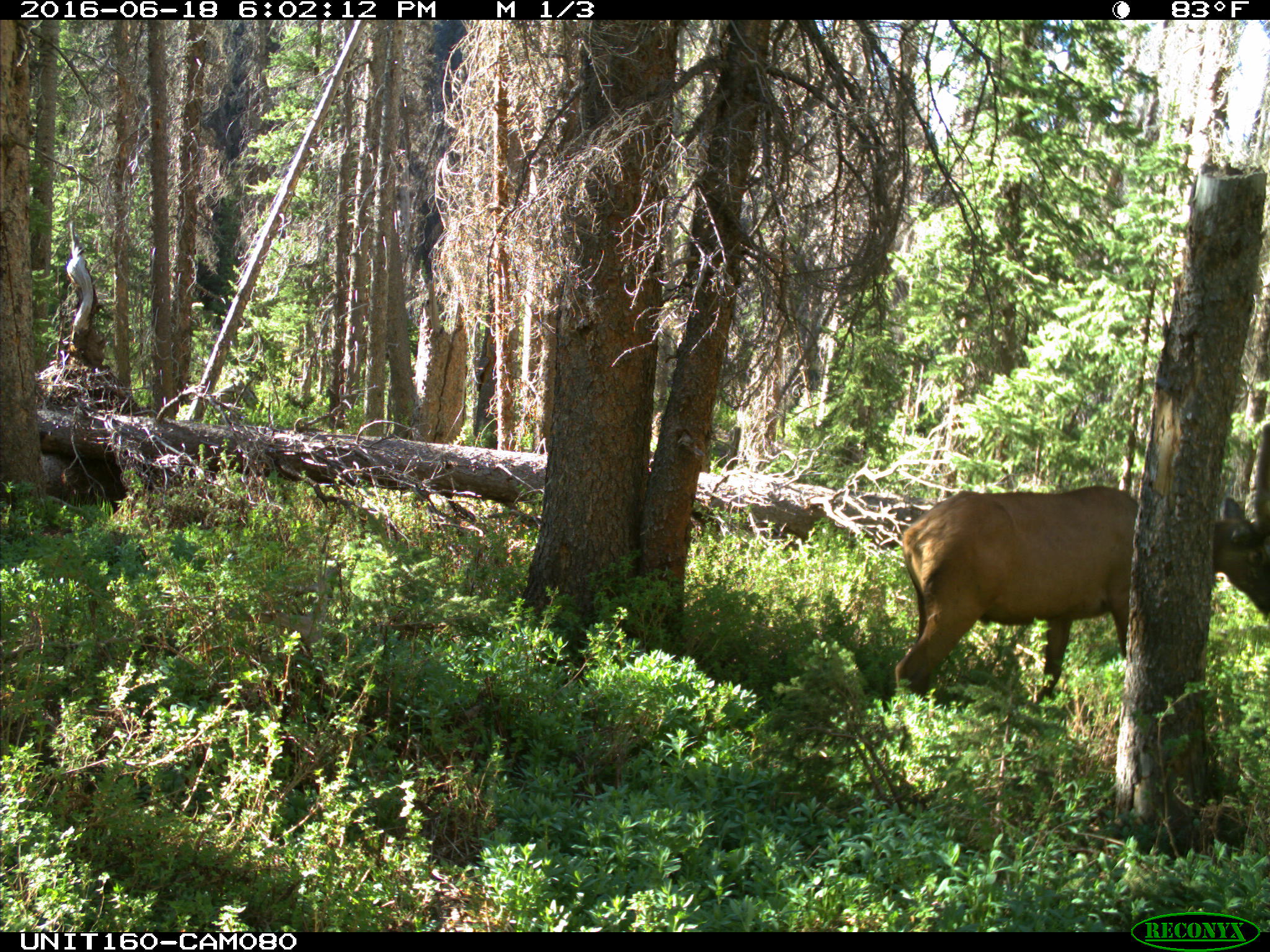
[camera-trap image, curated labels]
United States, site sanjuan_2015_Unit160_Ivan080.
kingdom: Animalia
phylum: Chordata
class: Mammalia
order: Artiodactyla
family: Cervidae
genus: Cervus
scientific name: Cervus elaphus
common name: red deer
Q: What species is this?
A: Cervus elaphus (red deer).